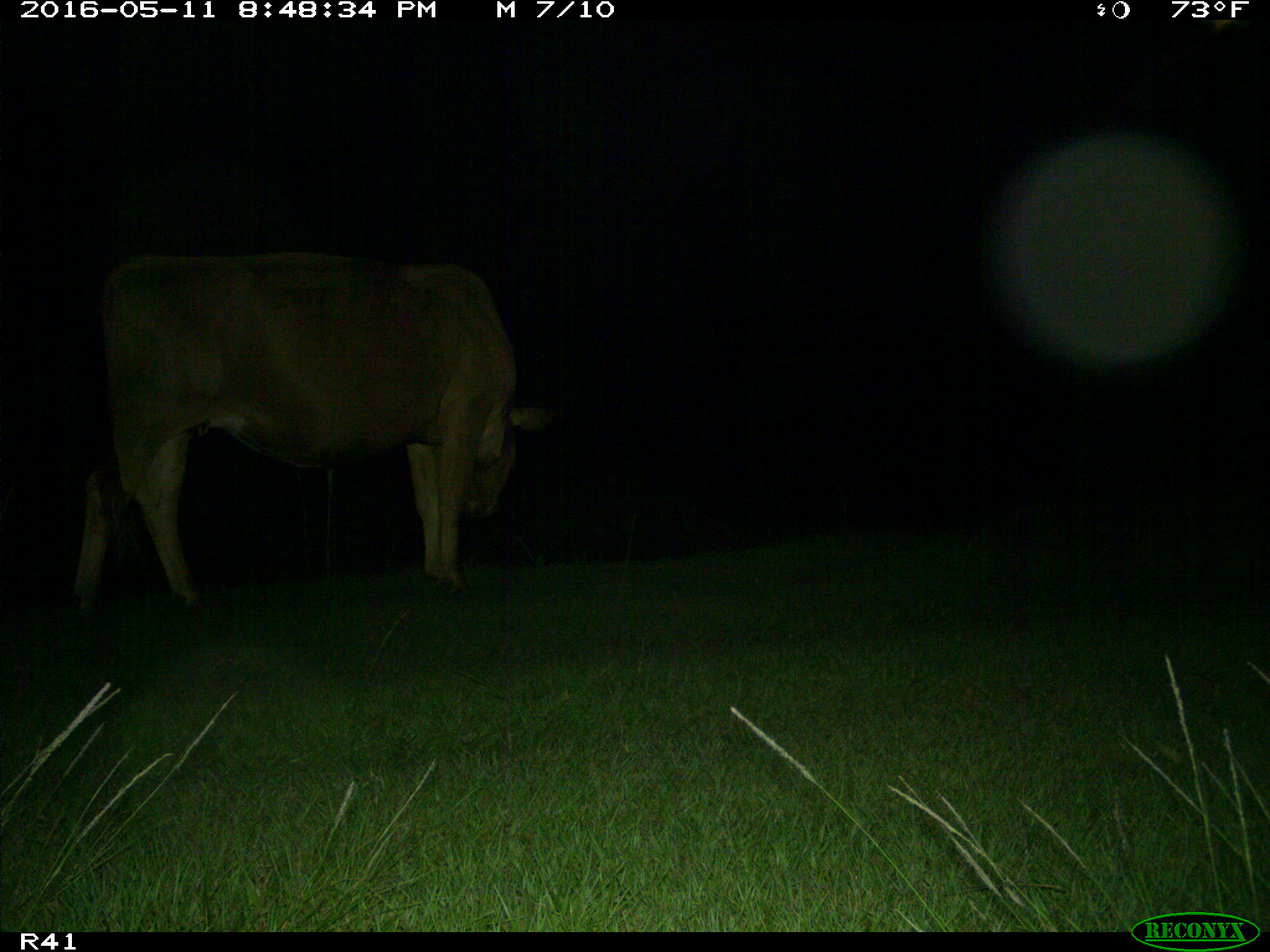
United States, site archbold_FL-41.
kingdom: Animalia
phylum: Chordata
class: Mammalia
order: Artiodactyla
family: Bovidae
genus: Bos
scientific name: Bos taurus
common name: domestic cow